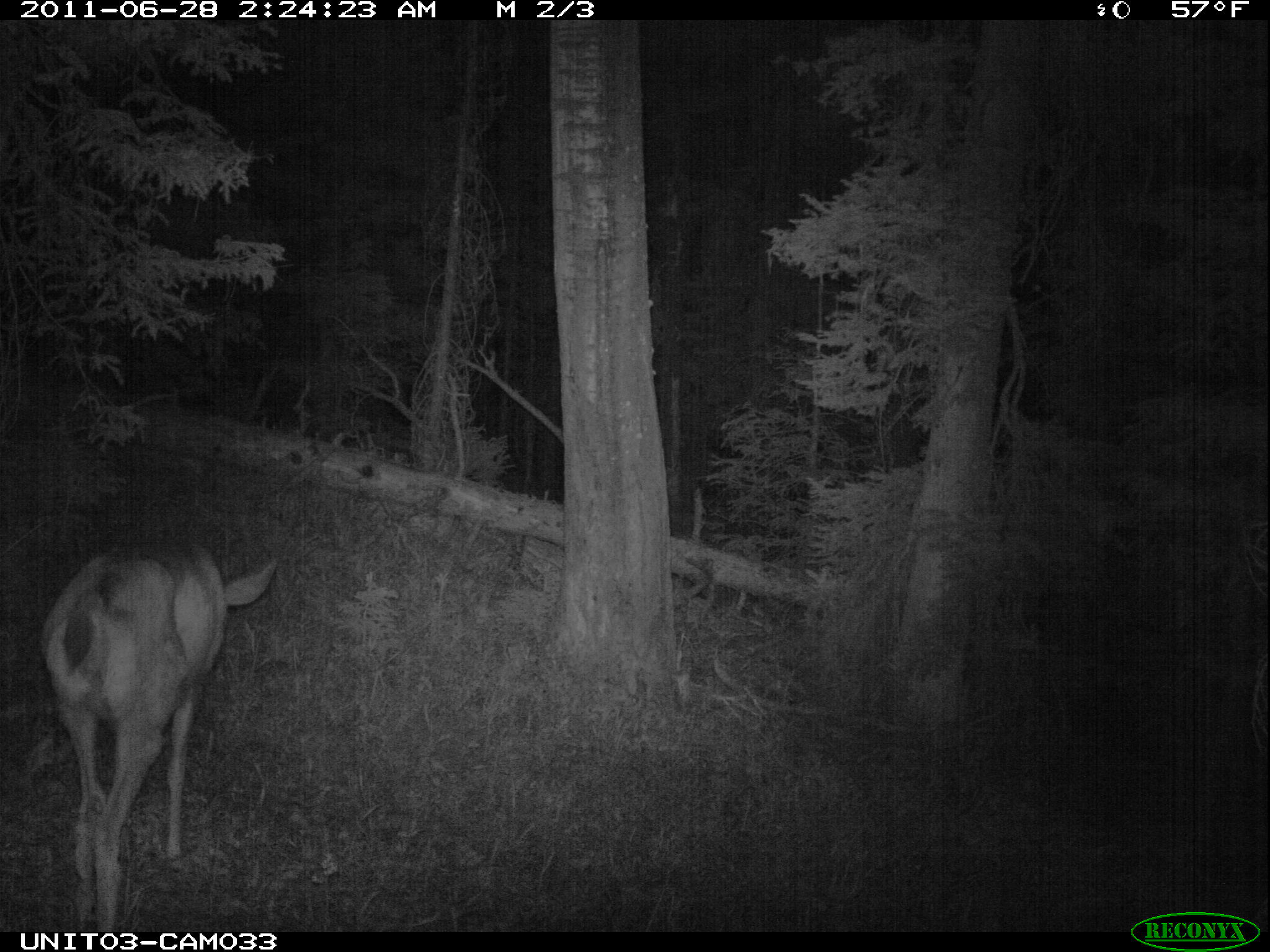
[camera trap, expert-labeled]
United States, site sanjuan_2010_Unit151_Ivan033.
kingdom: Animalia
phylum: Chordata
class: Mammalia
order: Artiodactyla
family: Cervidae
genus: Odocoileus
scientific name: Odocoileus hemionus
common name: mule deer